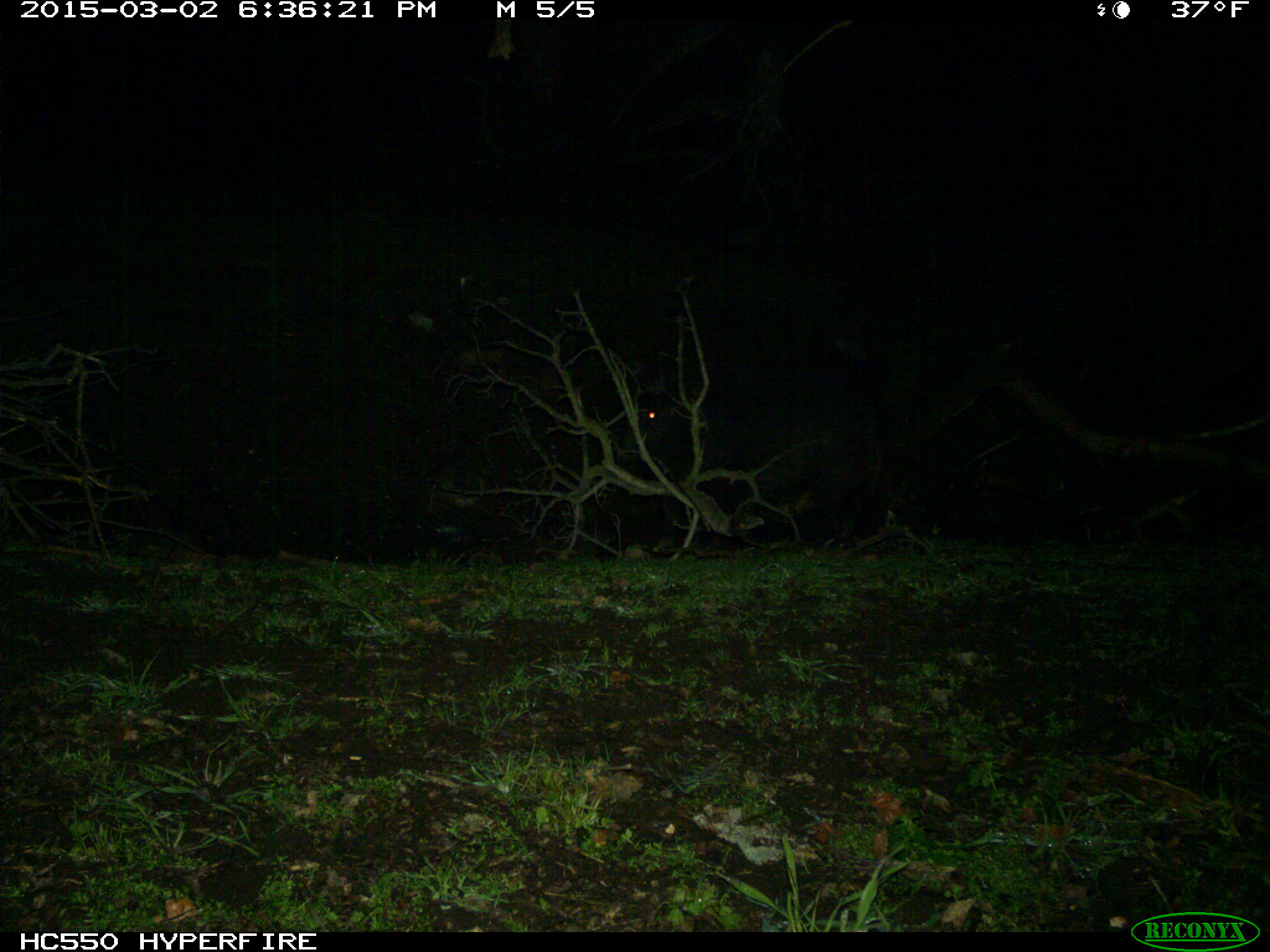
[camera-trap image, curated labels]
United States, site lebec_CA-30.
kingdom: Animalia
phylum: Chordata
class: Mammalia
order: Artiodactyla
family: Suidae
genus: Sus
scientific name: Sus scrofa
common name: wild boar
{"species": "Sus scrofa (wild boar)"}